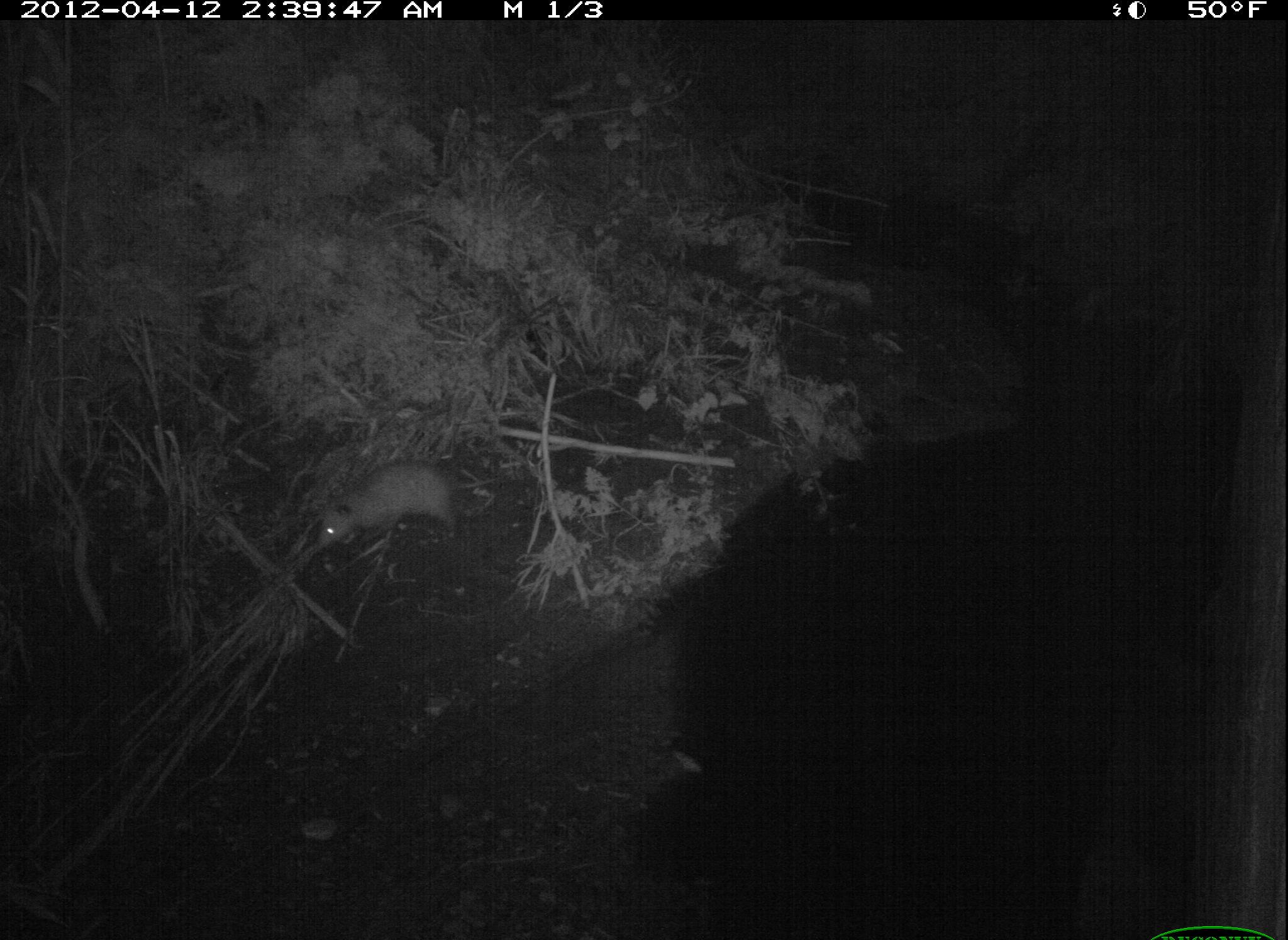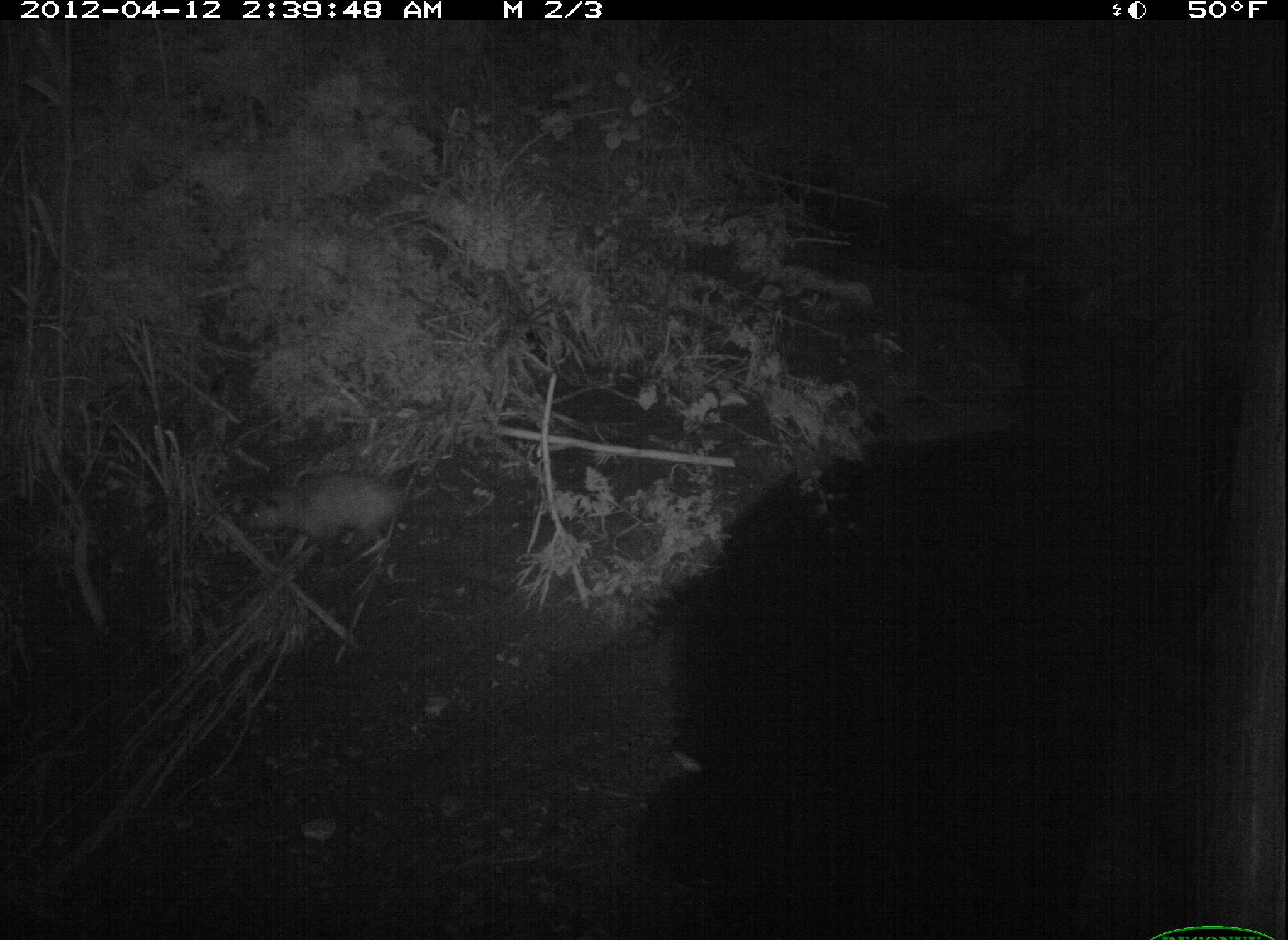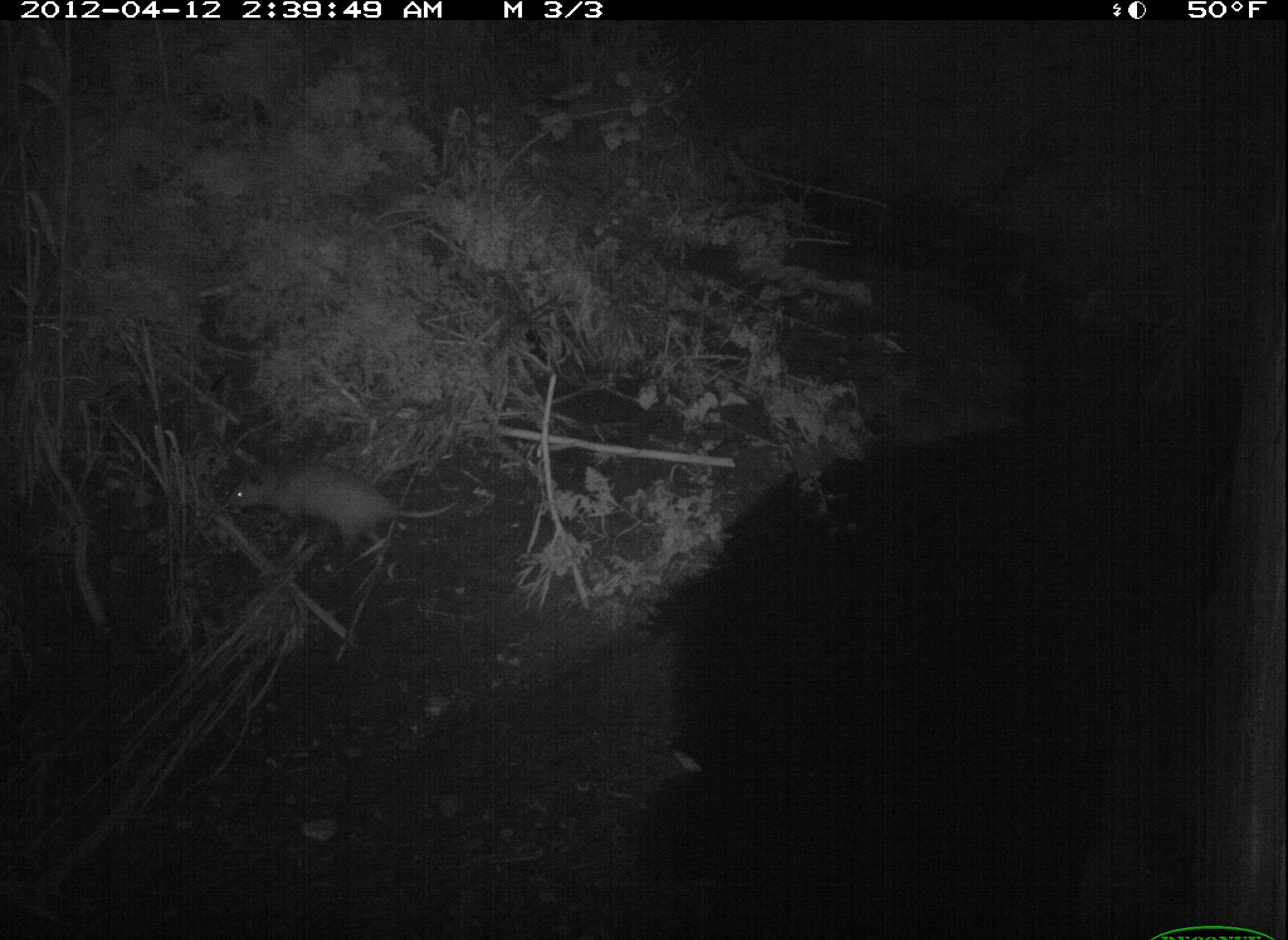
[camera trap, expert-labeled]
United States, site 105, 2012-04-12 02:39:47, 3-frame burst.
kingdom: Animalia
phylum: Chordata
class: Mammalia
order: Didelphimorphia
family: Didelphidae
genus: Didelphis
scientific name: Didelphis virginiana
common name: virginia opossum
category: opossum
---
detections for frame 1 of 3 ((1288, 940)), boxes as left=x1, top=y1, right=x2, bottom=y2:
opossum: left=296, top=453, right=509, bottom=556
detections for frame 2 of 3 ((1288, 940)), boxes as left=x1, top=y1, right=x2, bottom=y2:
opossum: left=216, top=462, right=444, bottom=564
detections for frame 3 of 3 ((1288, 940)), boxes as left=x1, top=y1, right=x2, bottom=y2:
opossum: left=219, top=445, right=504, bottom=578